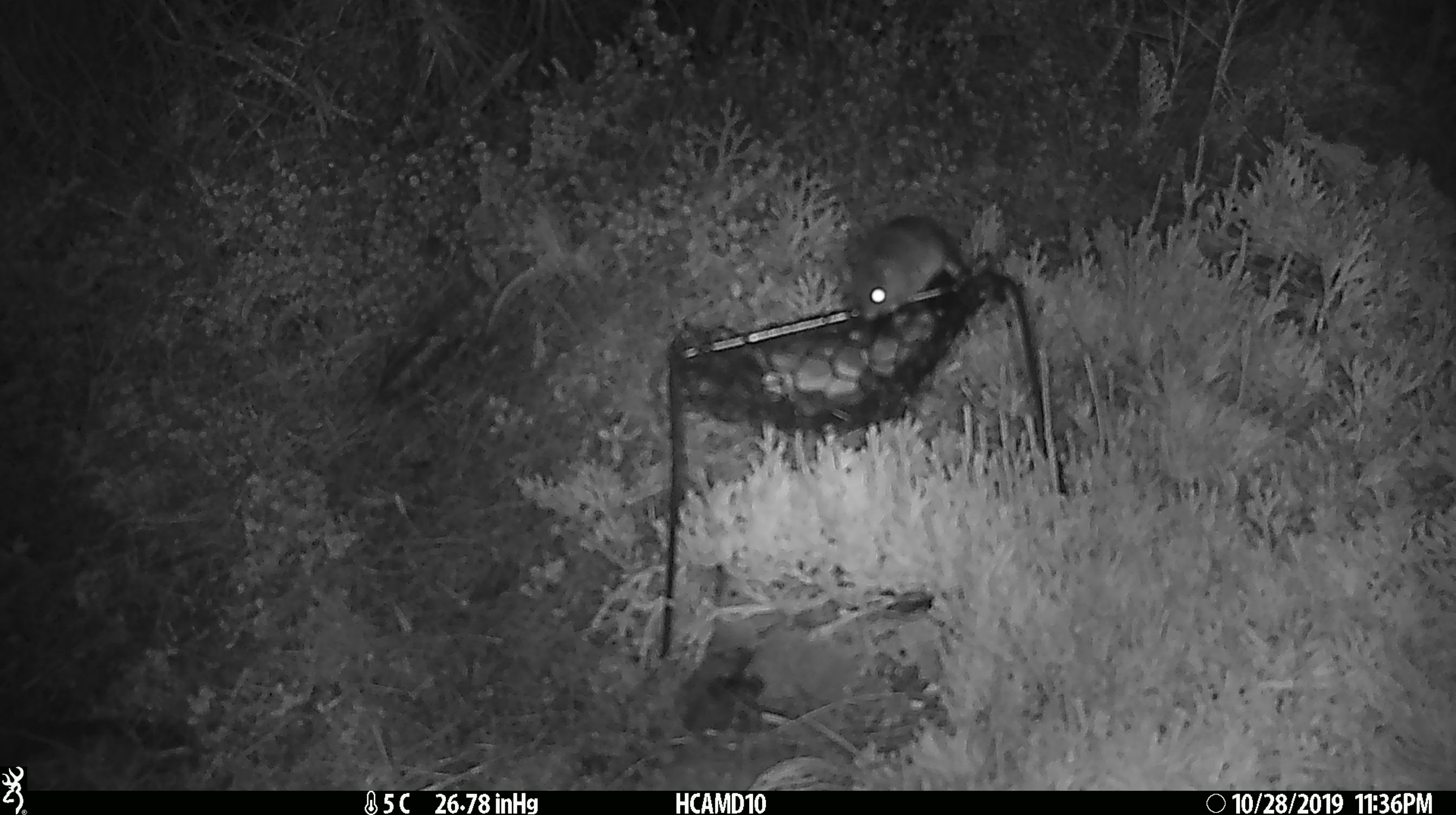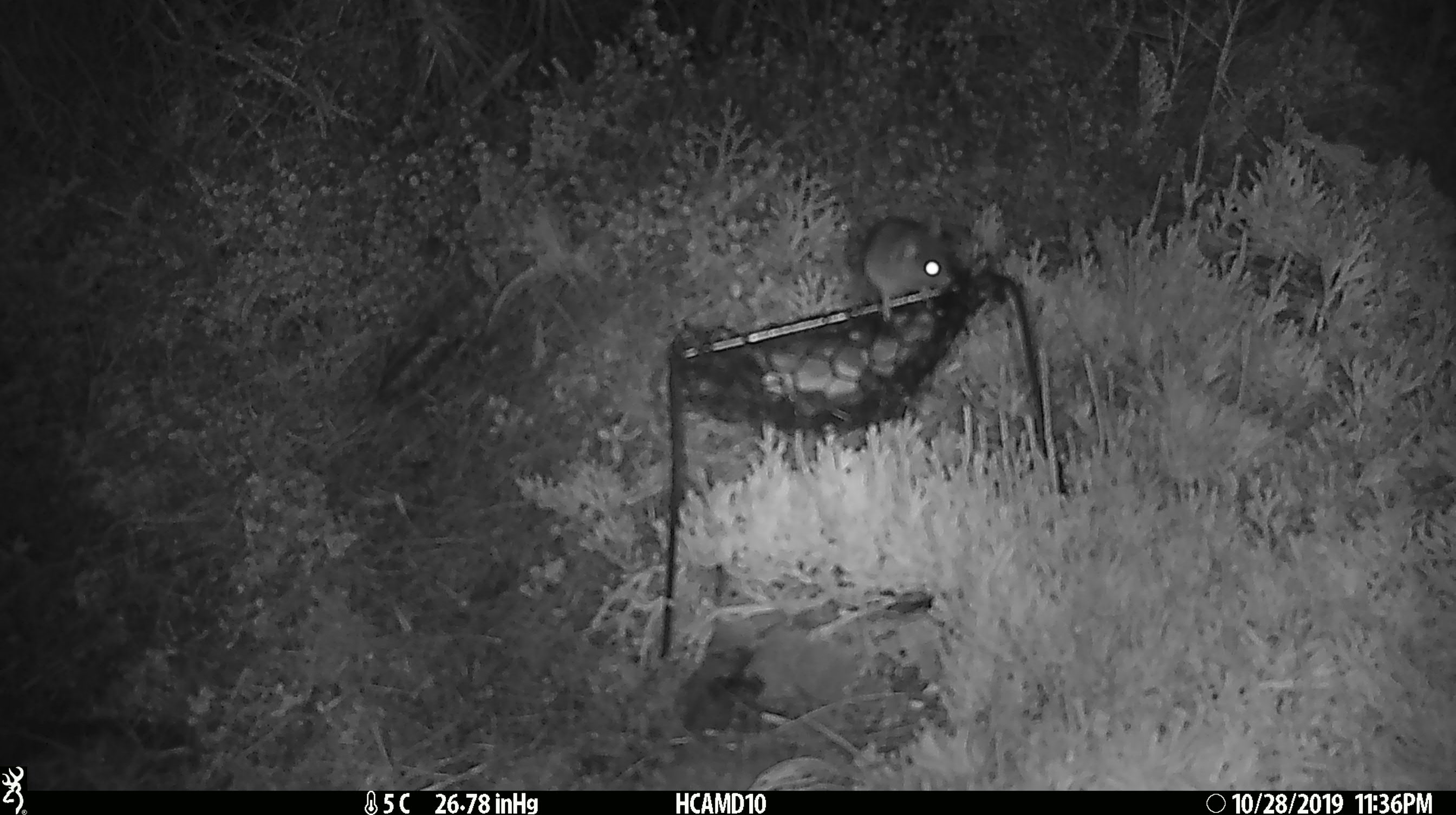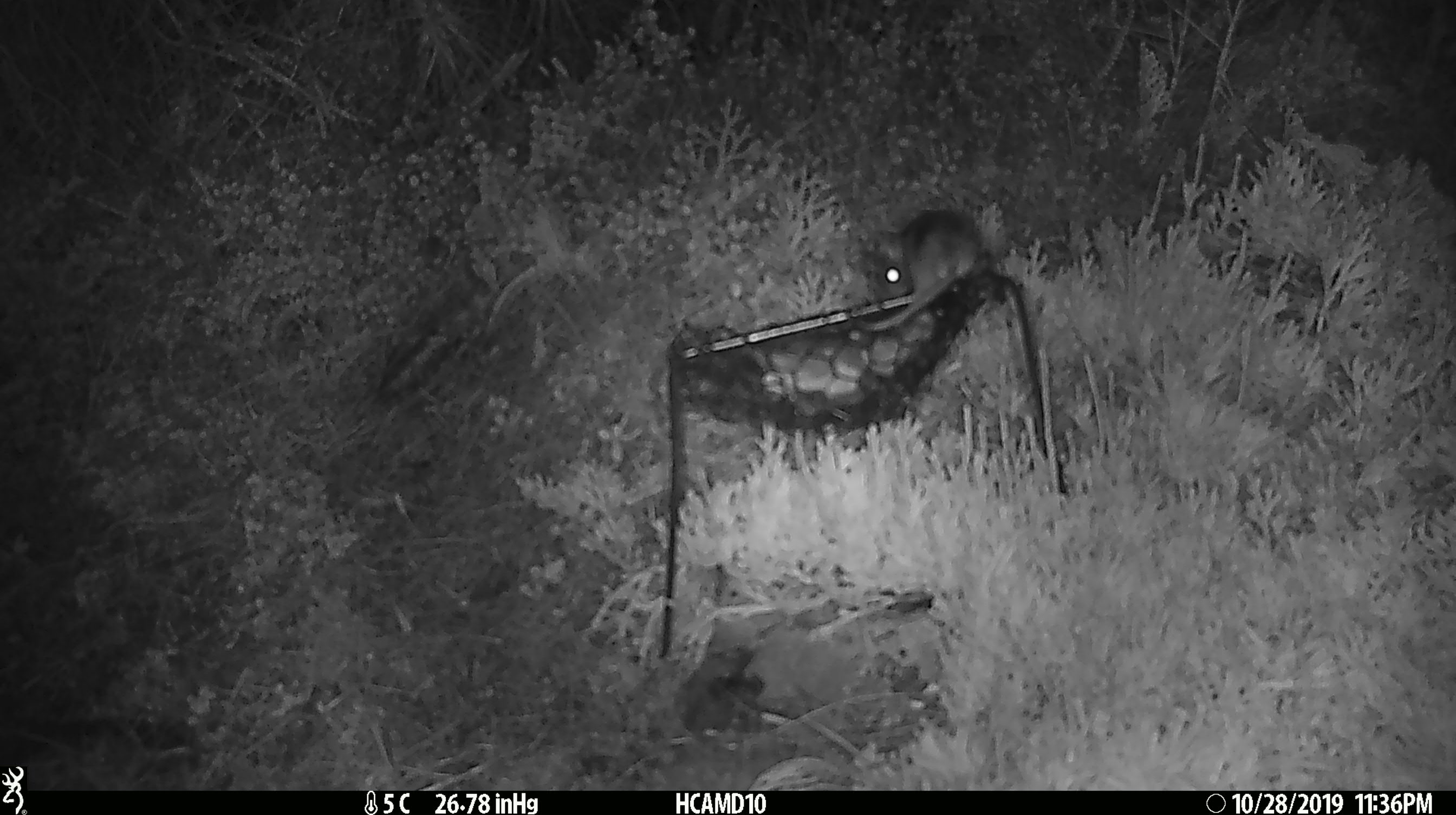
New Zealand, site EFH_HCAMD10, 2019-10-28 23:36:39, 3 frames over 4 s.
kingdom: Animalia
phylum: Chordata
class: Mammalia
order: Rodentia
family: Muridae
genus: Mus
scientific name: Mus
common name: mouse